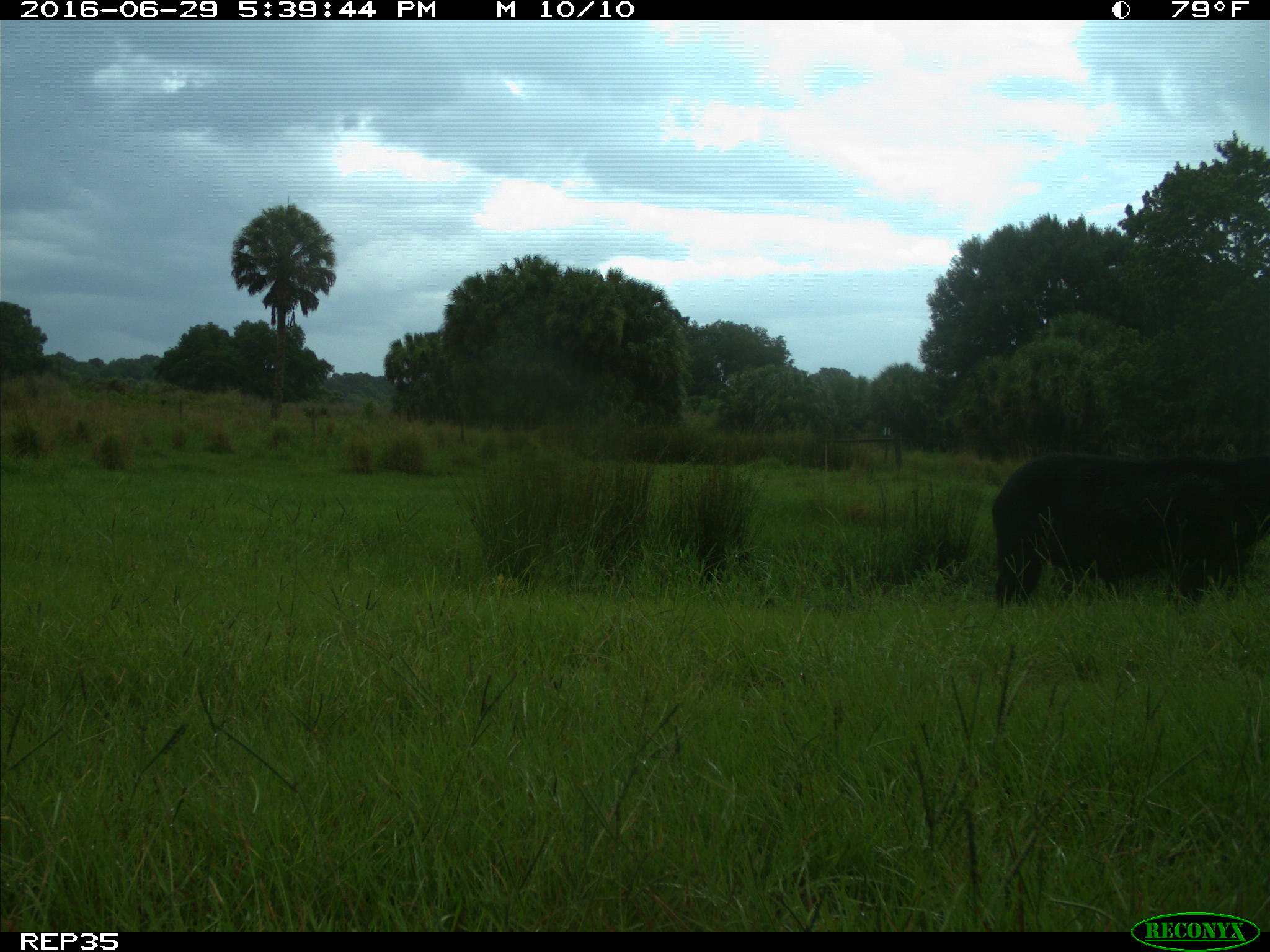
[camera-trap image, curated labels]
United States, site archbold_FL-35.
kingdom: Animalia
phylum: Chordata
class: Mammalia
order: Artiodactyla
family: Suidae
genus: Sus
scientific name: Sus scrofa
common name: wild boar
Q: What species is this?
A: Sus scrofa (wild boar).